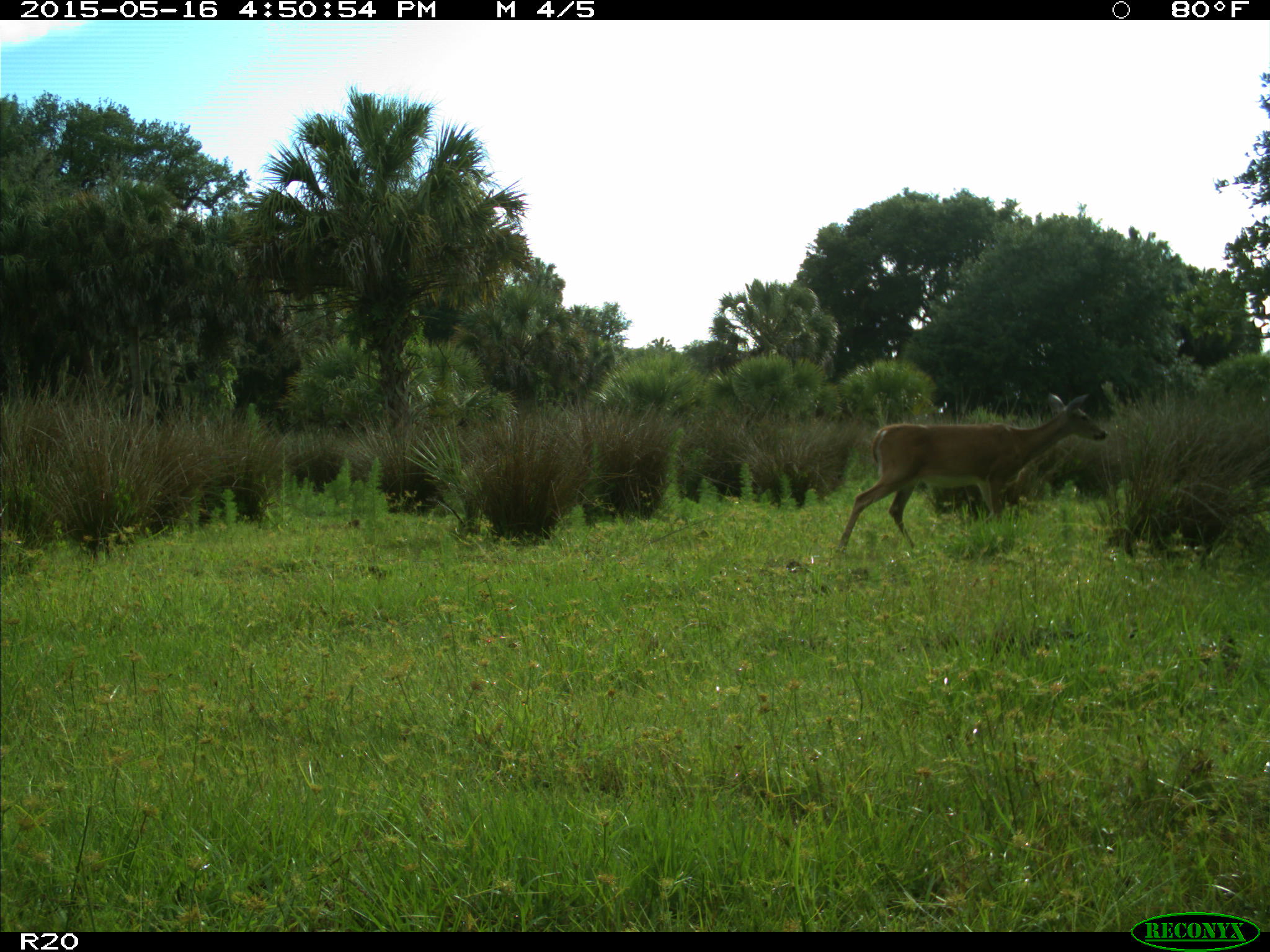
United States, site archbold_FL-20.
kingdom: Animalia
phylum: Chordata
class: Mammalia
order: Artiodactyla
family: Cervidae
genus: Odocoileus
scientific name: Odocoileus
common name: deer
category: unidentified deer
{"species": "unidentified deer (deer) (Odocoileus)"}